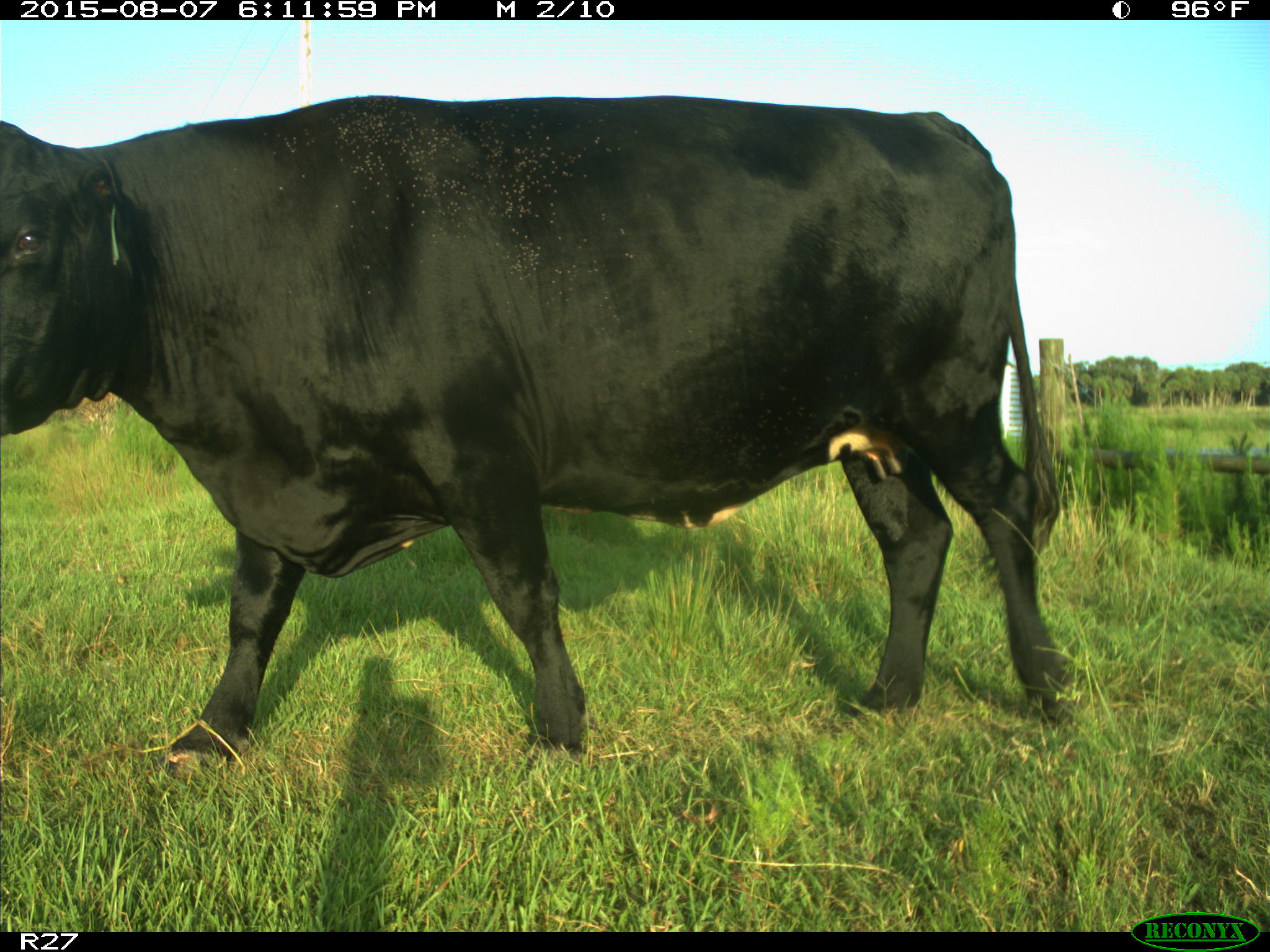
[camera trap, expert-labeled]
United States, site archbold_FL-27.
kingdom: Animalia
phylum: Chordata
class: Mammalia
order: Artiodactyla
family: Bovidae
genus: Bos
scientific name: Bos taurus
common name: domestic cow